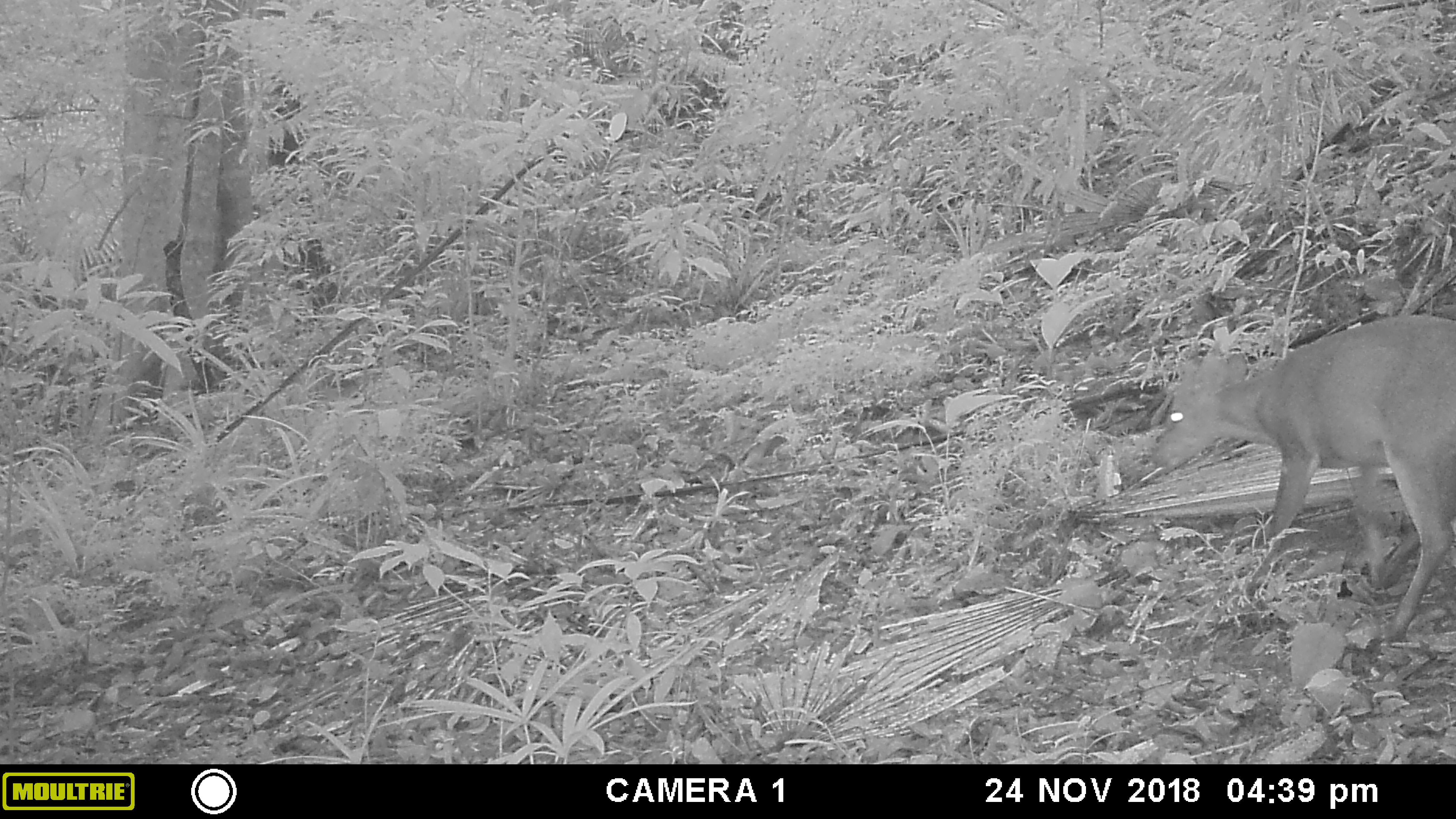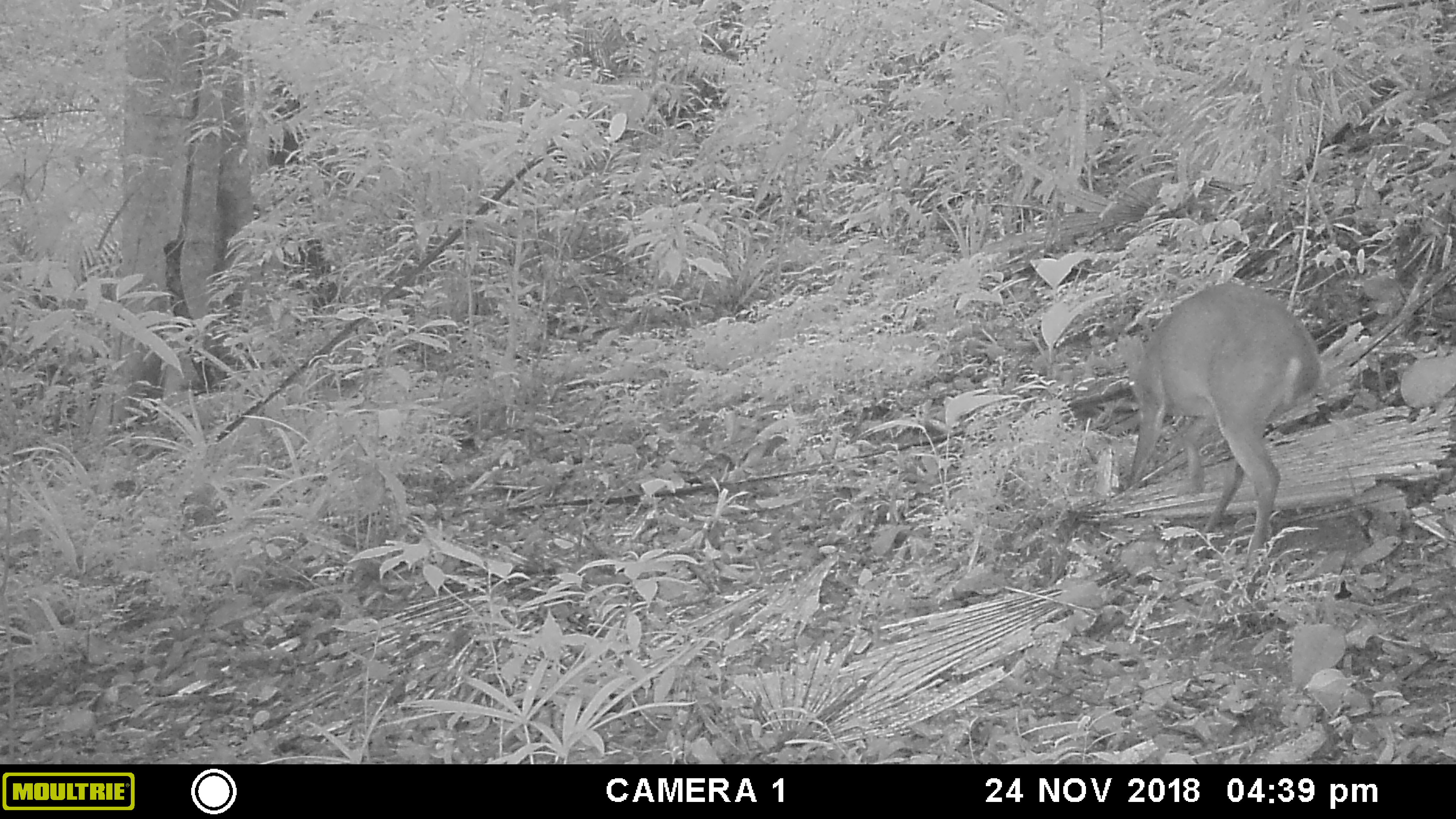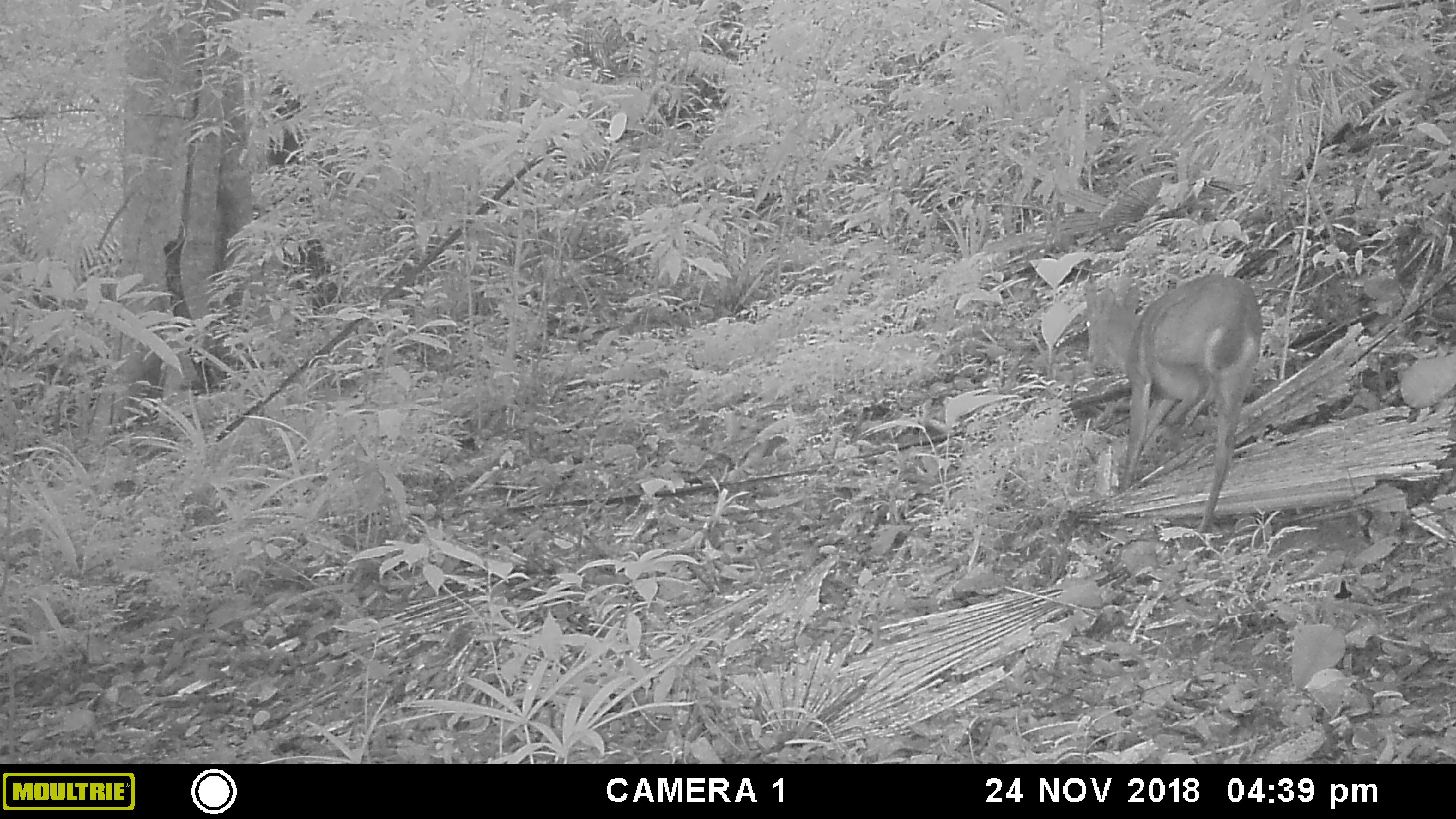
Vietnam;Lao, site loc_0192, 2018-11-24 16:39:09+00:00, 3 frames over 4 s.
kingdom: Animalia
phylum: Chordata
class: Mammalia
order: Artiodactyla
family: Cervidae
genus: Muntiacus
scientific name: Muntiacus vuquangensis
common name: large-antlered muntjac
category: large antlered muntjac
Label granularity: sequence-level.